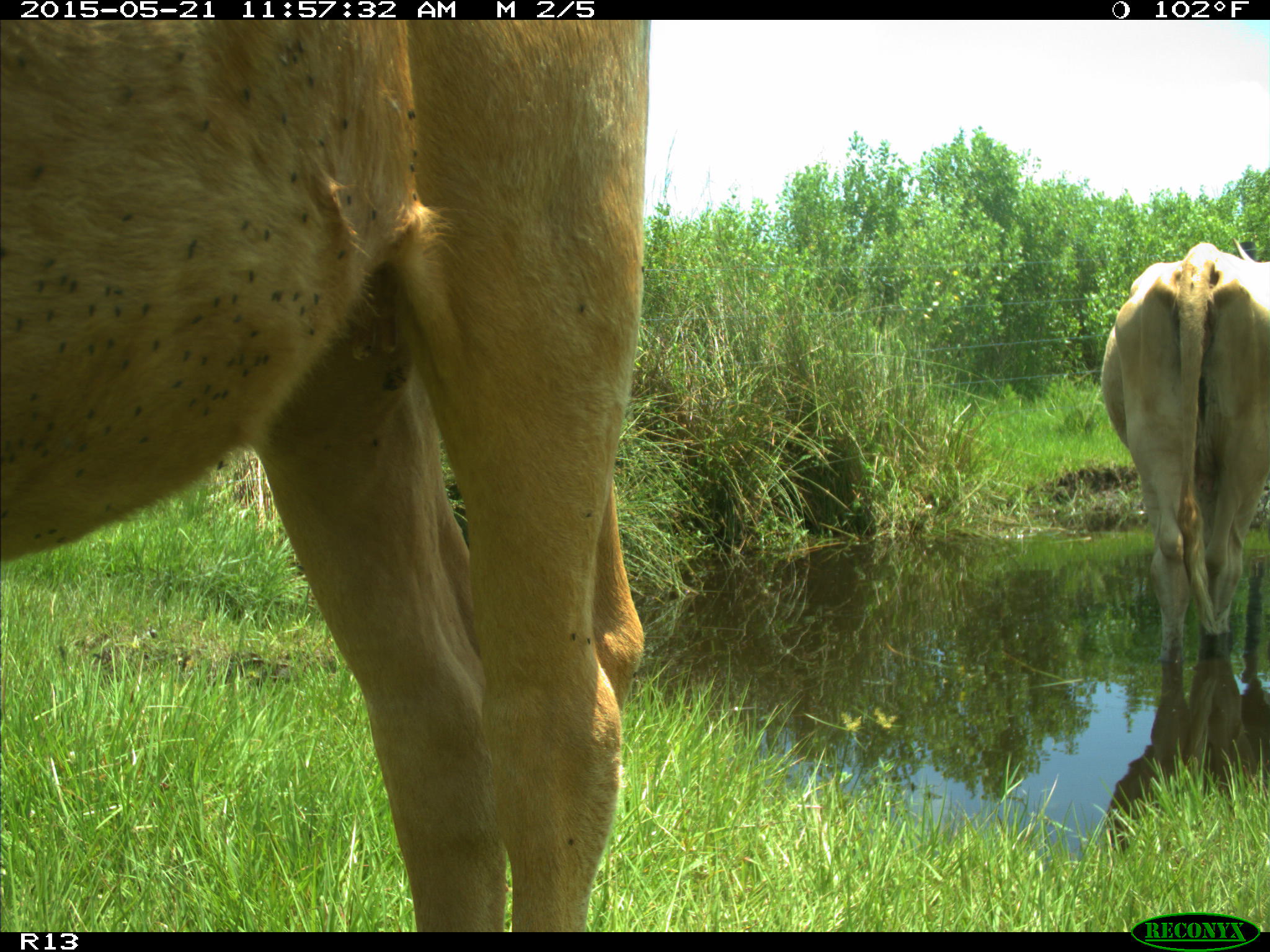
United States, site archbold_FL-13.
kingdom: Animalia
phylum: Chordata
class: Mammalia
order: Artiodactyla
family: Bovidae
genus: Bos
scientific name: Bos taurus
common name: domestic cow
Bos taurus (domestic cow).